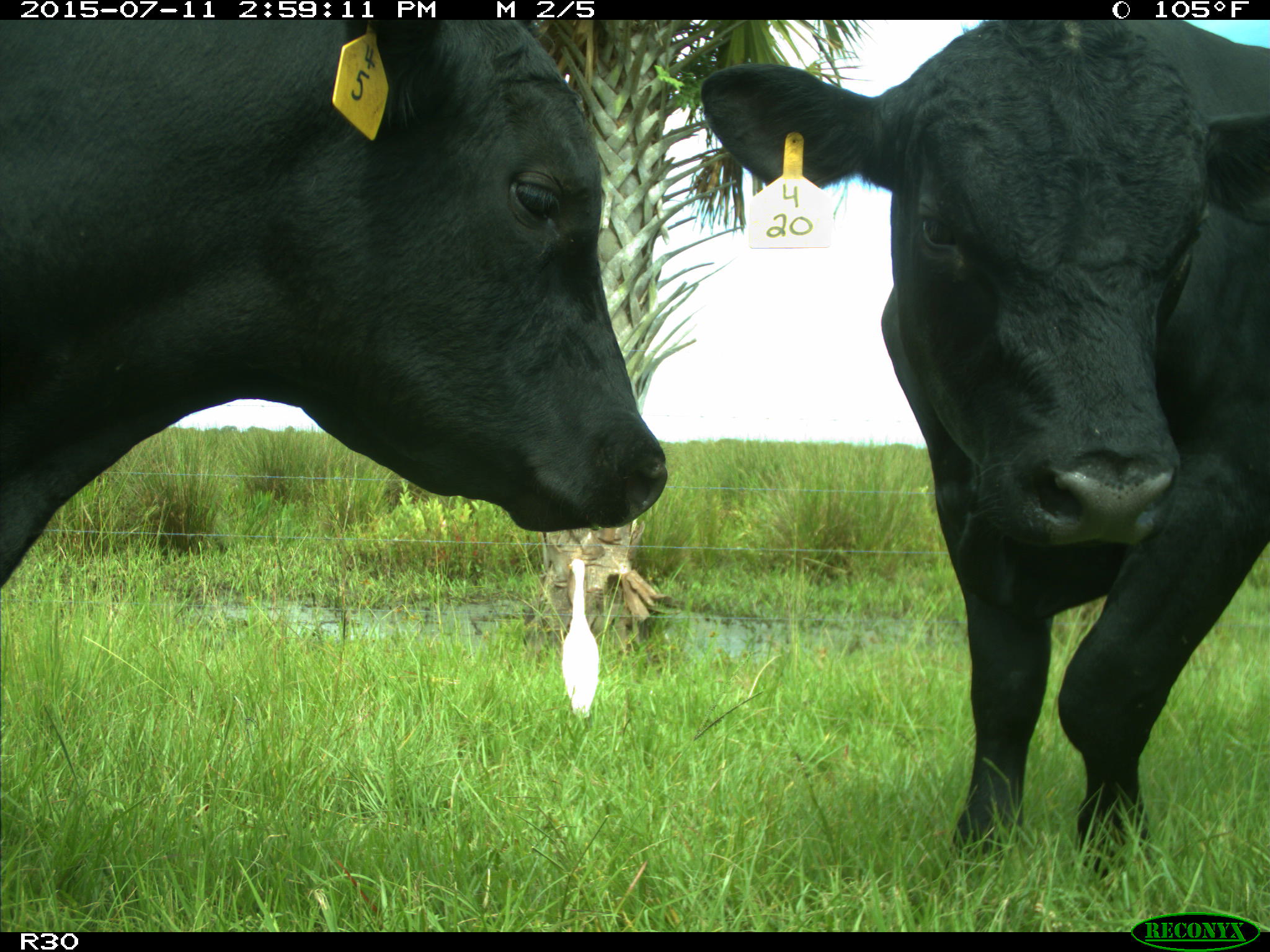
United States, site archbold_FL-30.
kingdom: Animalia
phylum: Chordata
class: Mammalia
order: Artiodactyla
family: Bovidae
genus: Bos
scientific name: Bos taurus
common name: domestic cow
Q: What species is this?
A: Bos taurus (domestic cow).